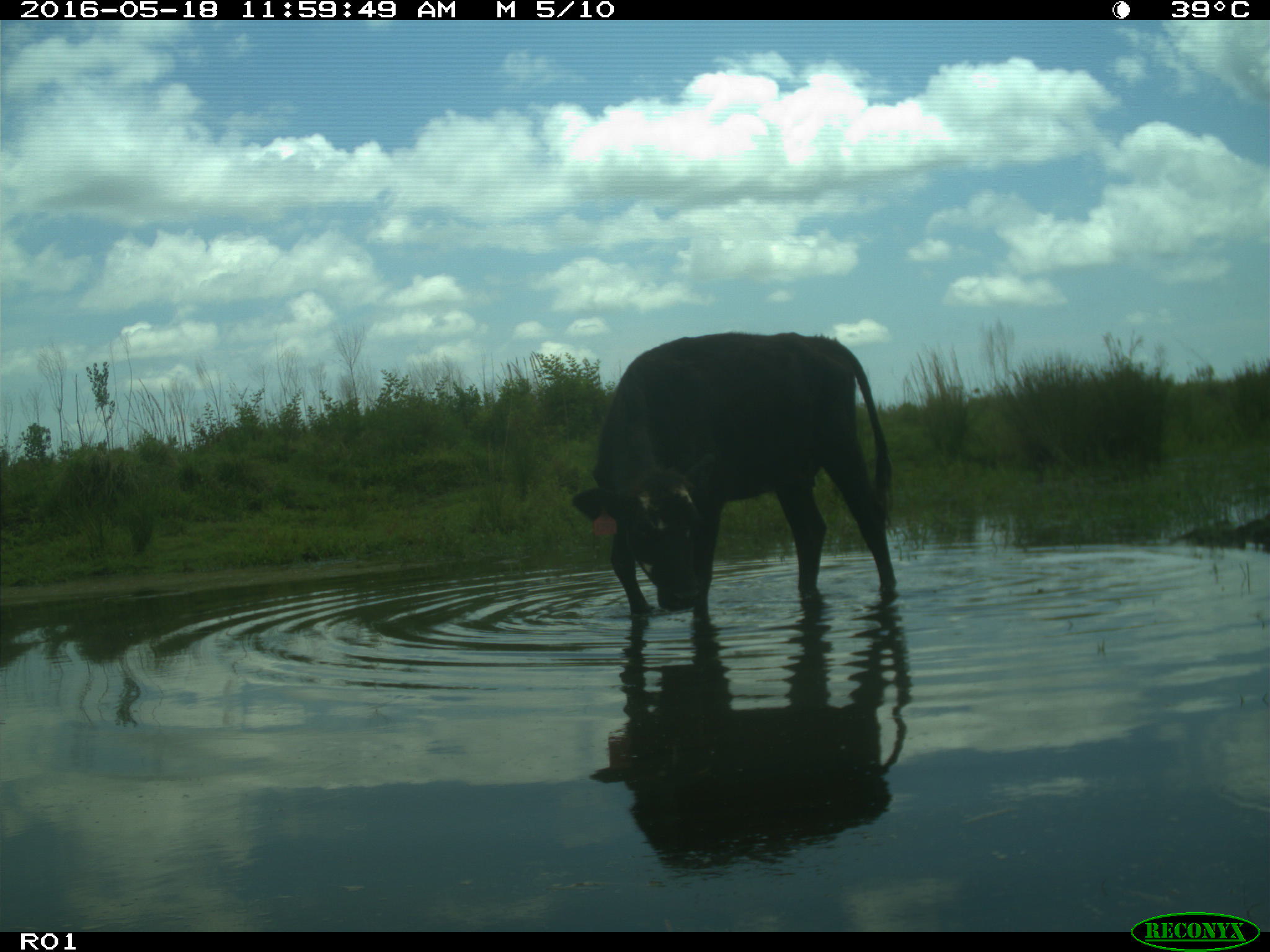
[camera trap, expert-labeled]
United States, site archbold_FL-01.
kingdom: Animalia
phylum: Chordata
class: Mammalia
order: Artiodactyla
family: Bovidae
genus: Bos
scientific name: Bos taurus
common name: domestic cow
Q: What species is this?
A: Bos taurus (domestic cow).